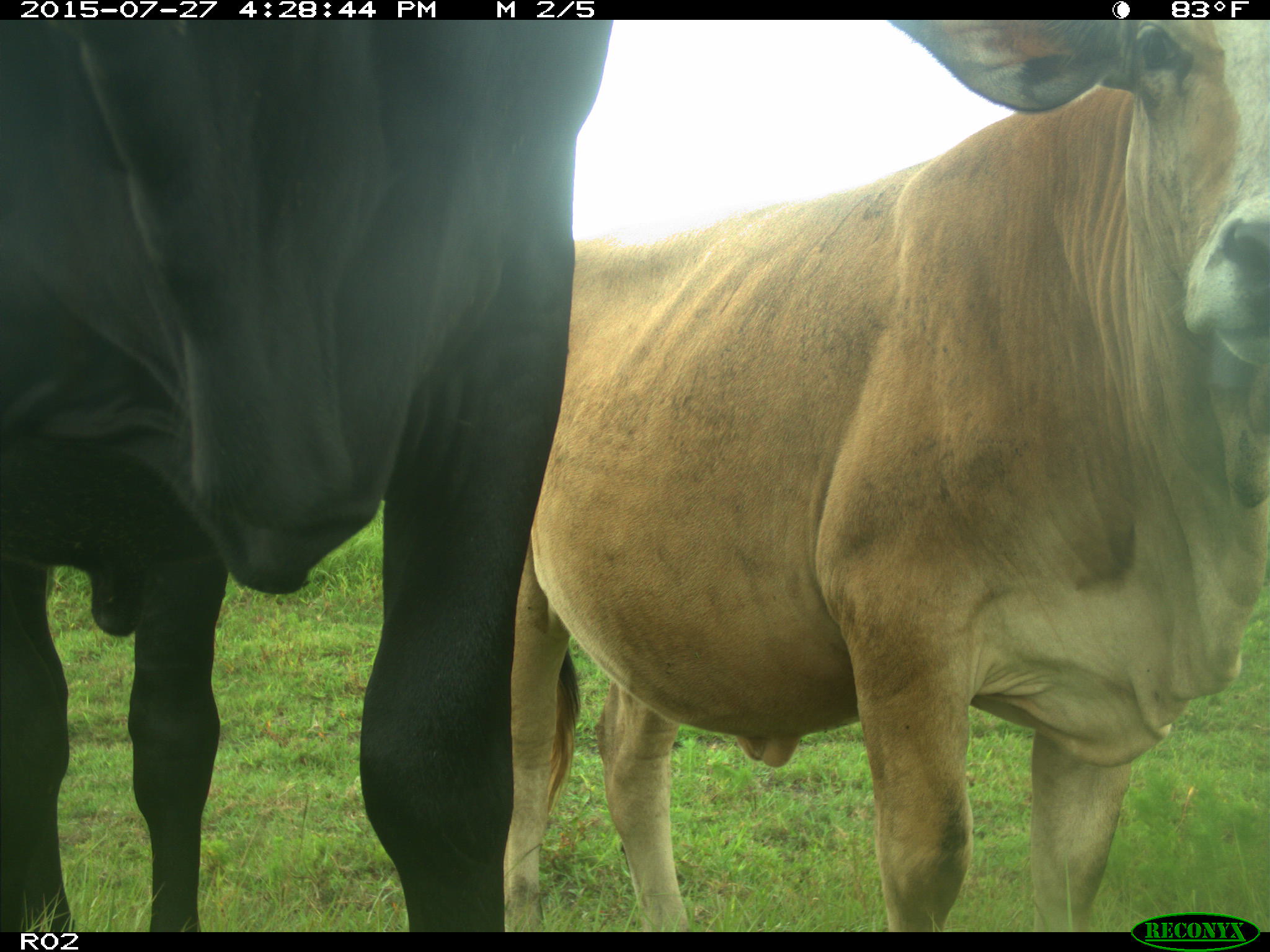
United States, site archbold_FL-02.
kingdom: Animalia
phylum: Chordata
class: Mammalia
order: Artiodactyla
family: Bovidae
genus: Bos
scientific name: Bos taurus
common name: domestic cow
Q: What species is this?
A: Bos taurus (domestic cow).